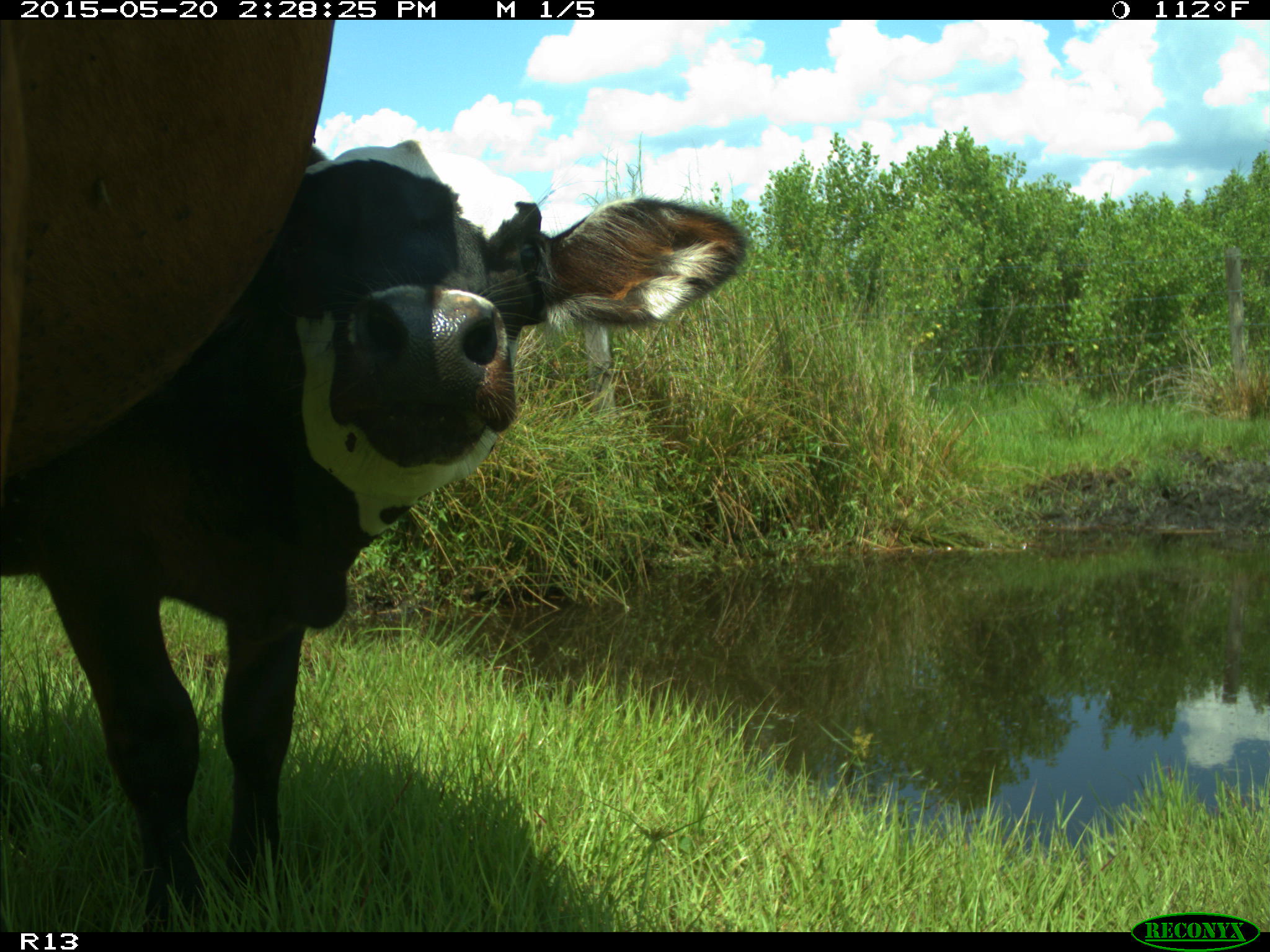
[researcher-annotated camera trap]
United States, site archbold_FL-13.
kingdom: Animalia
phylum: Chordata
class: Mammalia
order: Artiodactyla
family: Bovidae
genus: Bos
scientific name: Bos taurus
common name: domestic cow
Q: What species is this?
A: Bos taurus (domestic cow).